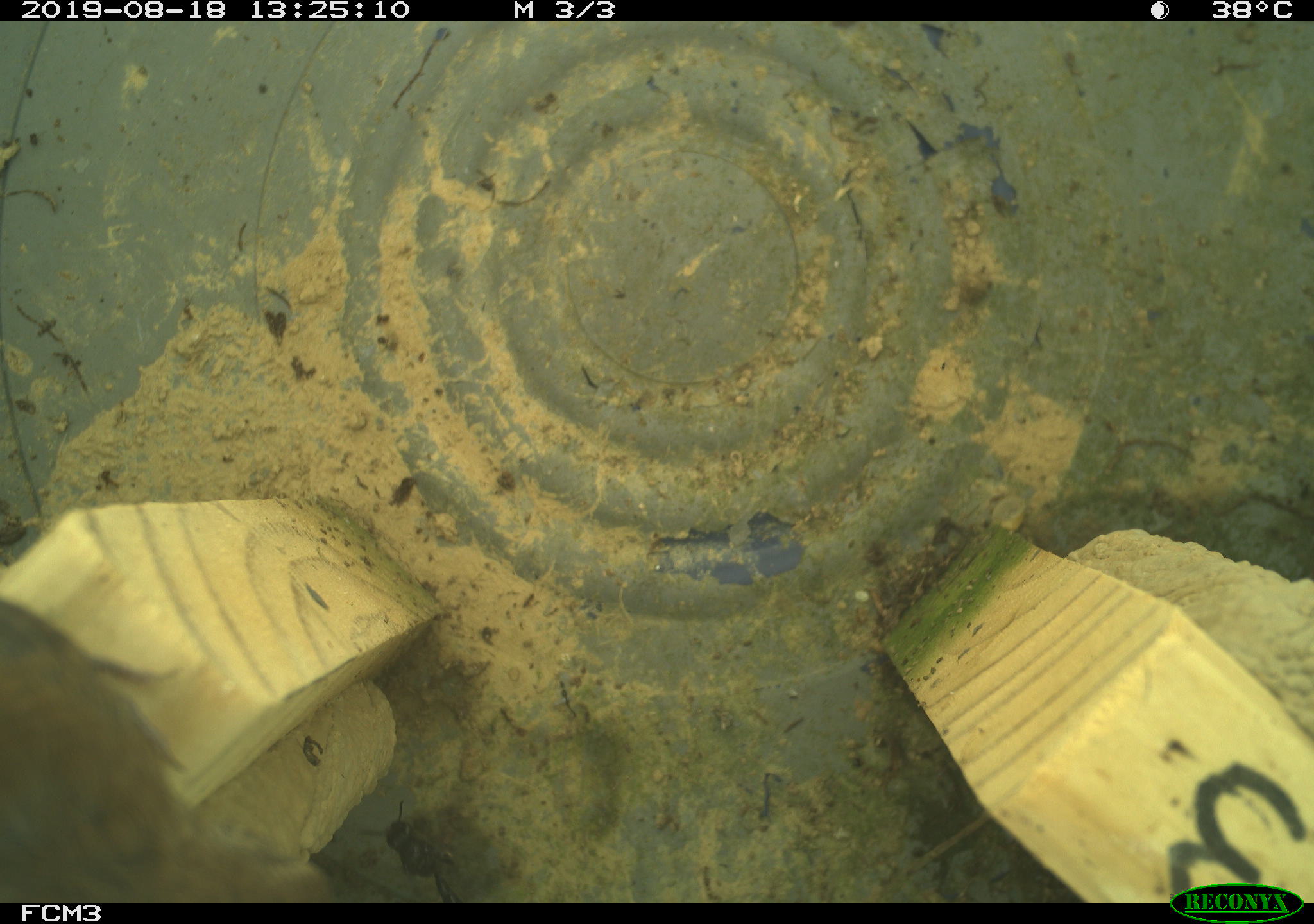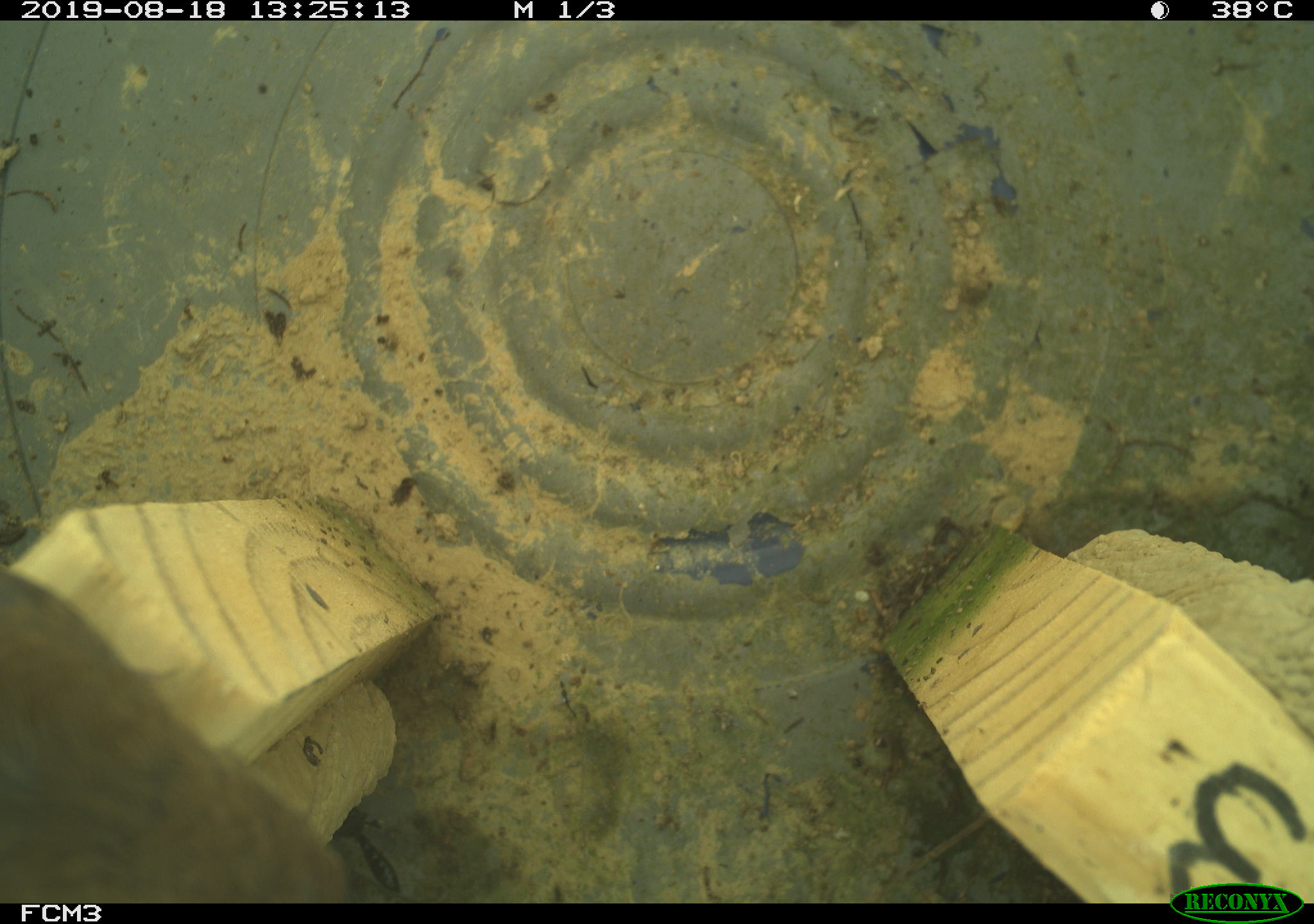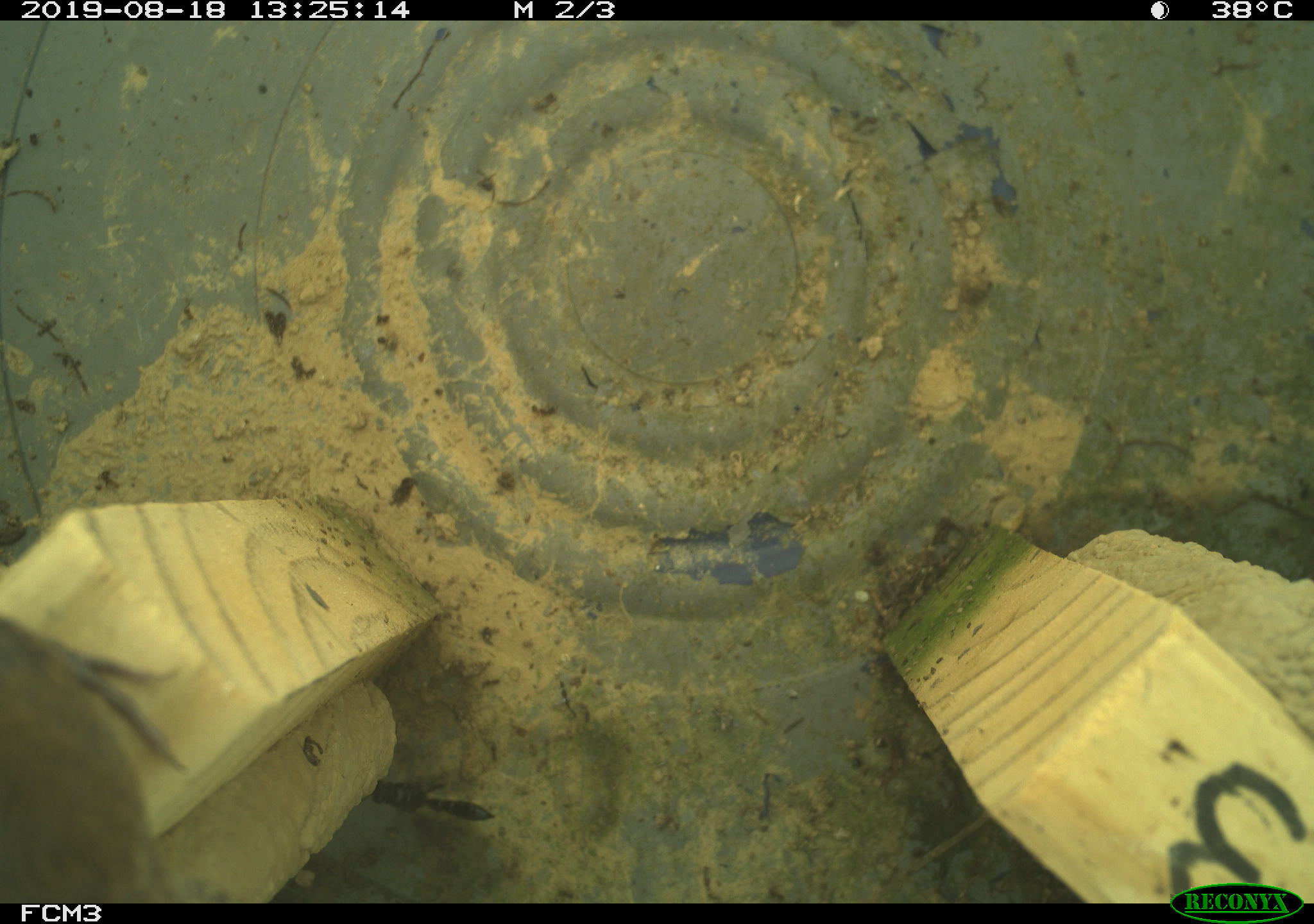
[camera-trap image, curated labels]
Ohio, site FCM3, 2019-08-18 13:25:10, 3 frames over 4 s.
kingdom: Animalia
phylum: Chordata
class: Aves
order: Passeriformes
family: Troglodytidae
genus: Troglodytes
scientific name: Troglodytes aedon aedon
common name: northern house wren